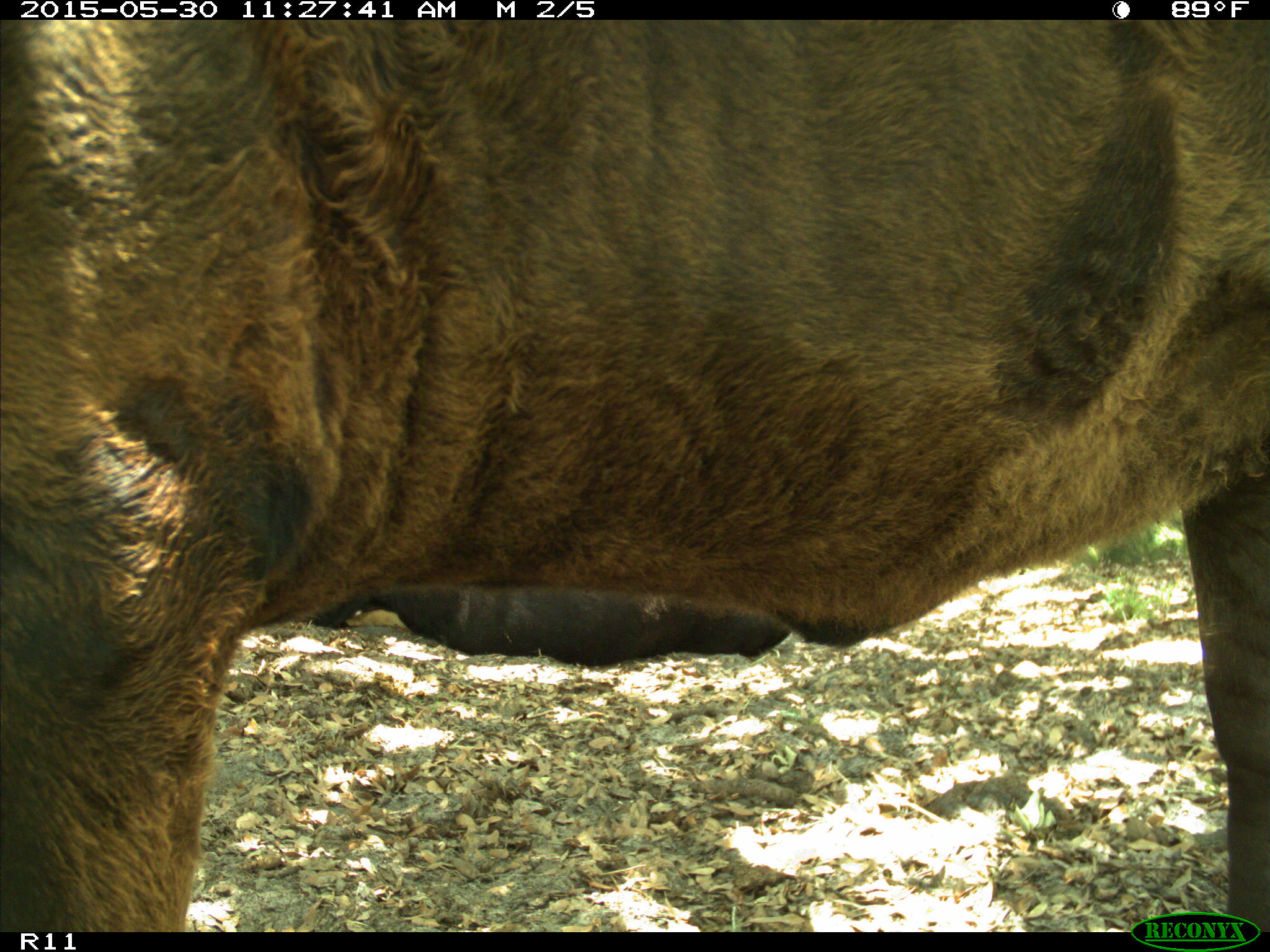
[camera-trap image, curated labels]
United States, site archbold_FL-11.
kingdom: Animalia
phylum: Chordata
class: Mammalia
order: Artiodactyla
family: Bovidae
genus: Bos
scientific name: Bos taurus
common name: domestic cow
Bos taurus (domestic cow).